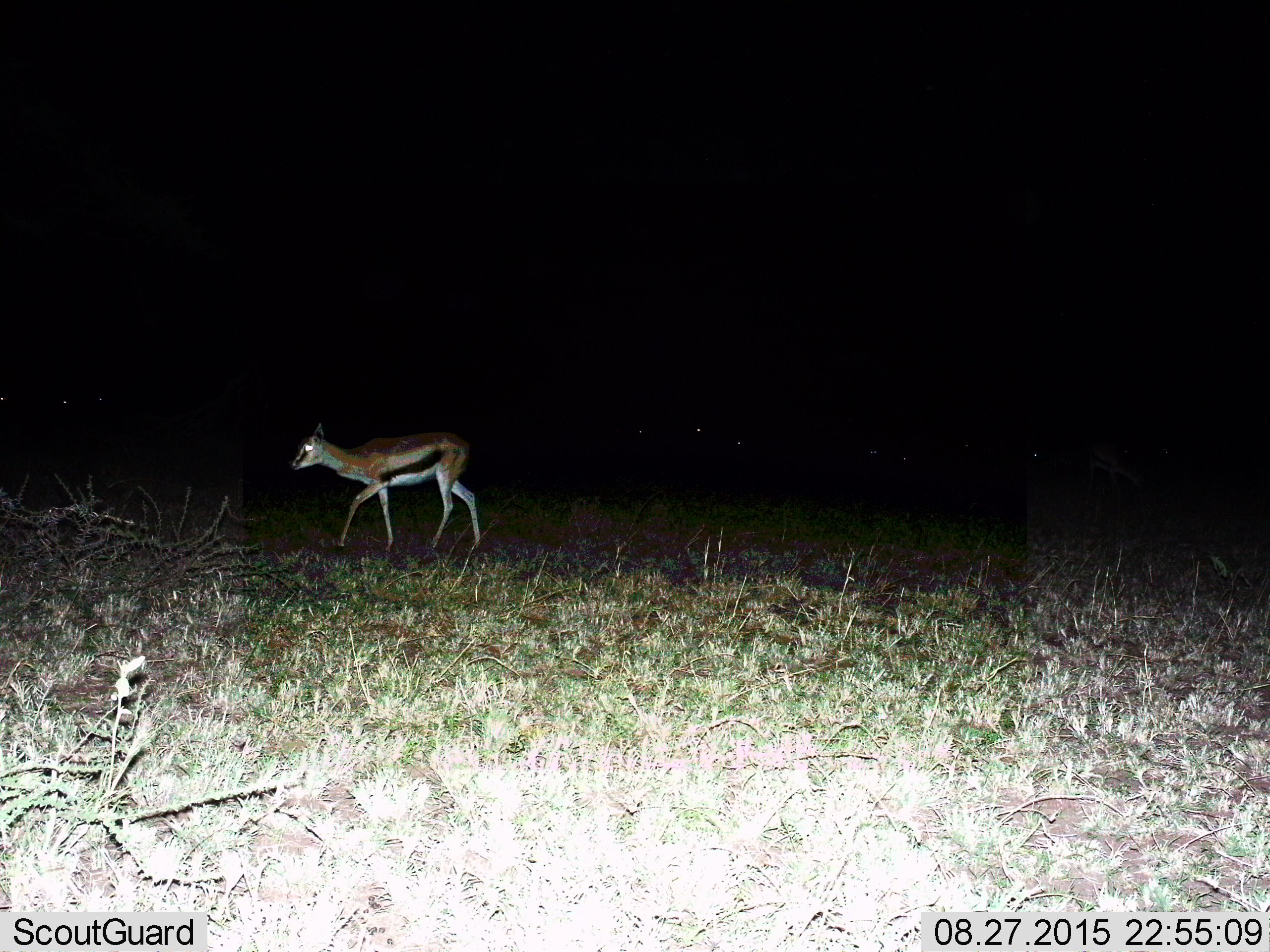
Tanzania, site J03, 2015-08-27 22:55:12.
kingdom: Animalia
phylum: Chordata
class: Mammalia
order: Artiodactyla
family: Bovidae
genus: Eudorcas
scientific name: Eudorcas thomsonii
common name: thomson's gazelle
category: gazellethomsons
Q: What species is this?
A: Gazellethomsons (thomson's gazelle) (Eudorcas thomsonii).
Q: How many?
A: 1.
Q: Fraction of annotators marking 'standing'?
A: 11%.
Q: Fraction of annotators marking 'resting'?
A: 0%.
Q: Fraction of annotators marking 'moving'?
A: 89%.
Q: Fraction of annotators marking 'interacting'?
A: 0%.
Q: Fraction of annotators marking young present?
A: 11%.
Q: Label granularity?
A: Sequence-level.